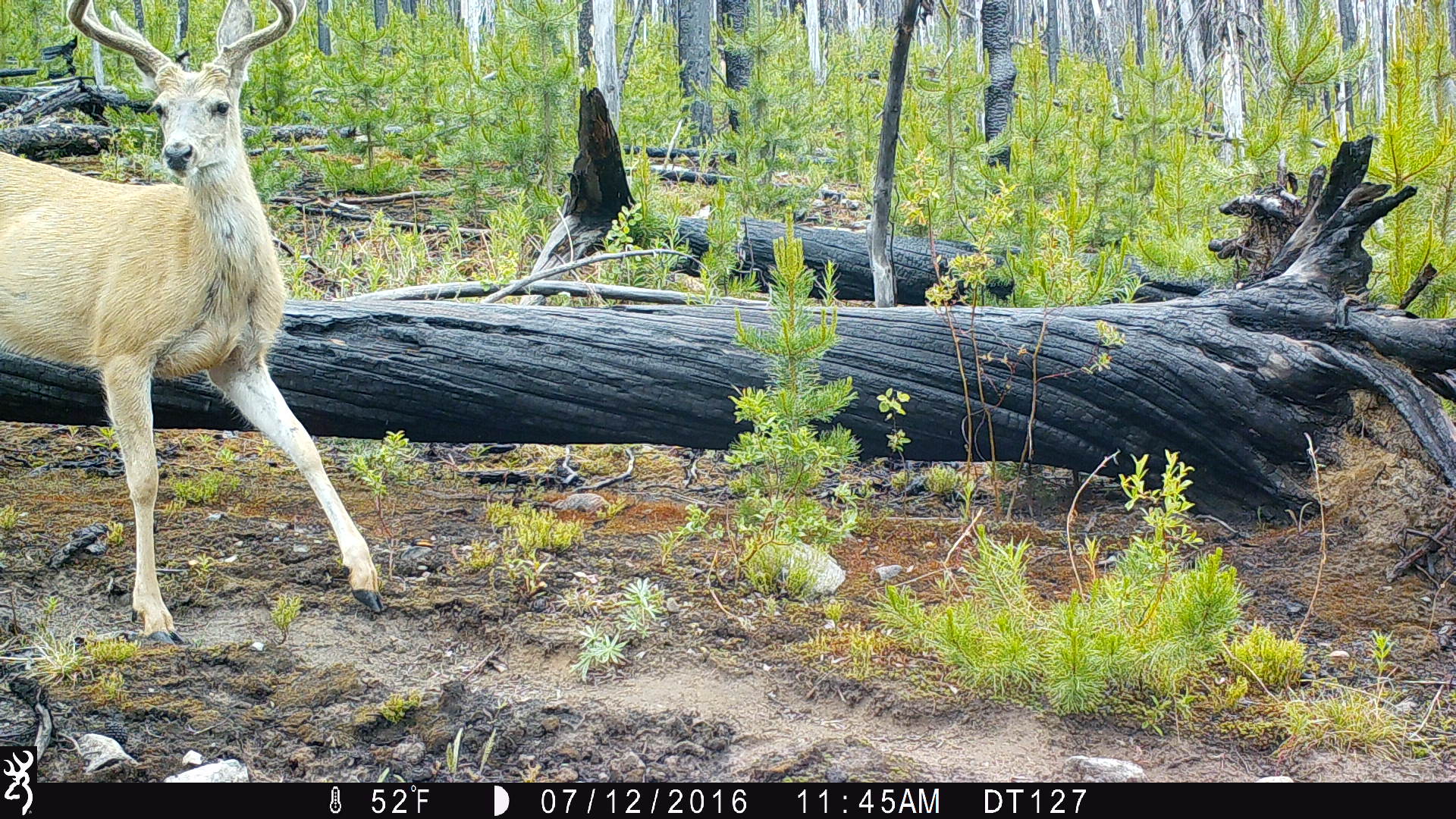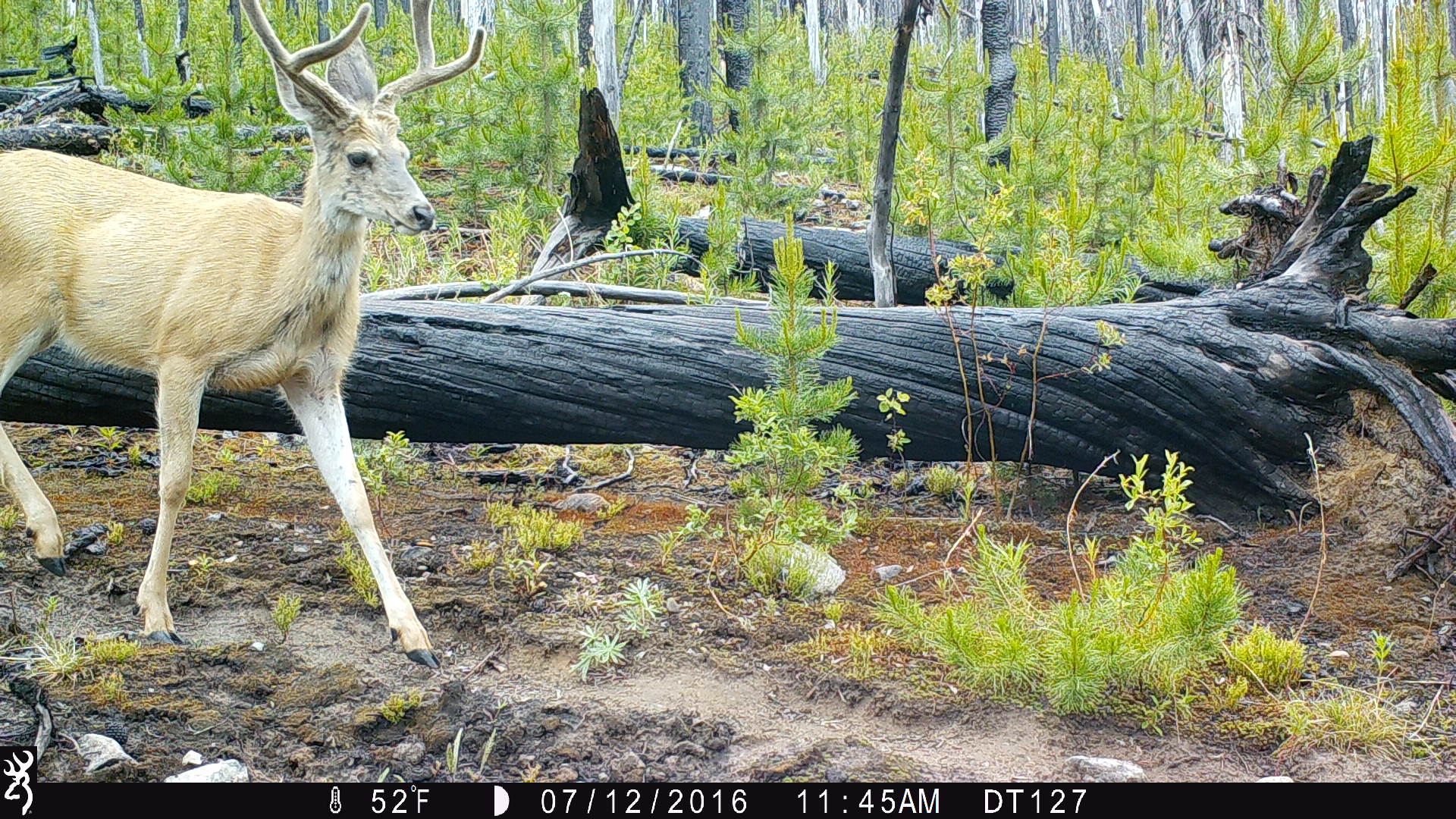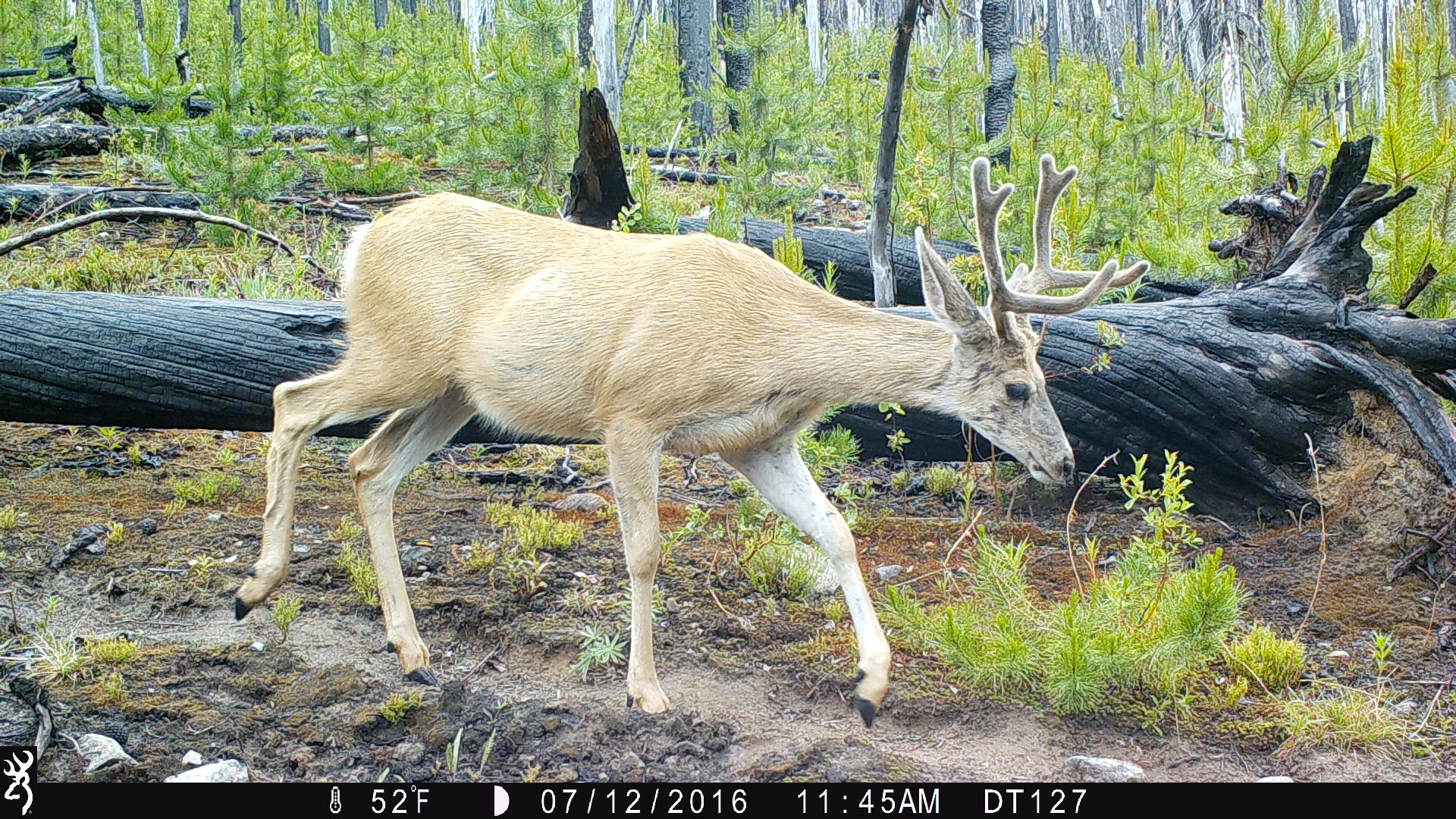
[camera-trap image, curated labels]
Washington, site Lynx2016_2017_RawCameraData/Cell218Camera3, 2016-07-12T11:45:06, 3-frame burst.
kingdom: Animalia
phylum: Chordata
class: Mammalia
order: Artiodactyla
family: Cervidae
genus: Odocoileus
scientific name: Odocoileus hemionus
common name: mule deer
Odocoileus hemionus (mule deer). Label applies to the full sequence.